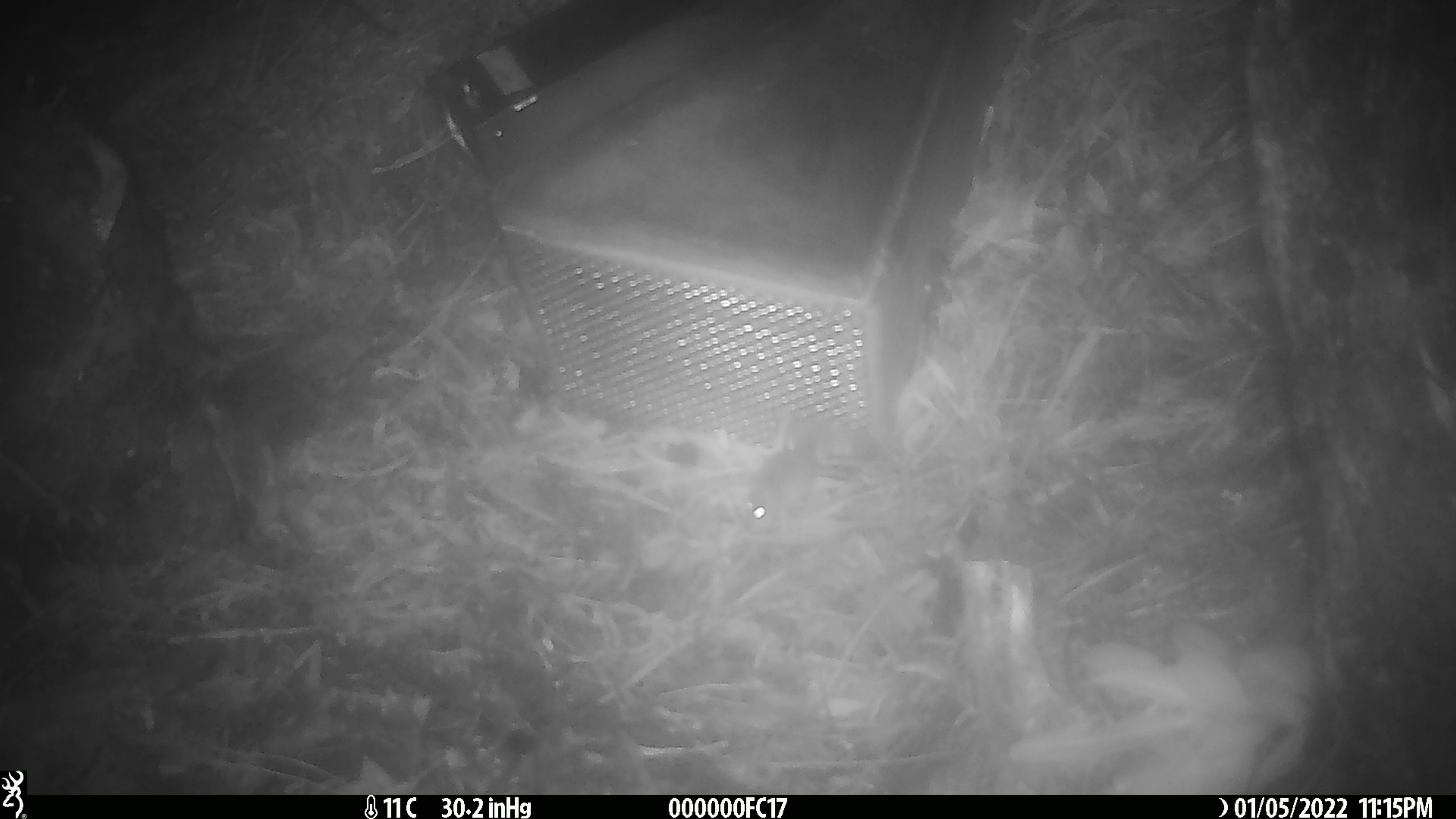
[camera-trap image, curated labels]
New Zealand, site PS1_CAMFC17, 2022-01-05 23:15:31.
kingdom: Animalia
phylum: Chordata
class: Mammalia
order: Rodentia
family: Muridae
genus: Mus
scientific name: Mus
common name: mouse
Mouse (Mus).